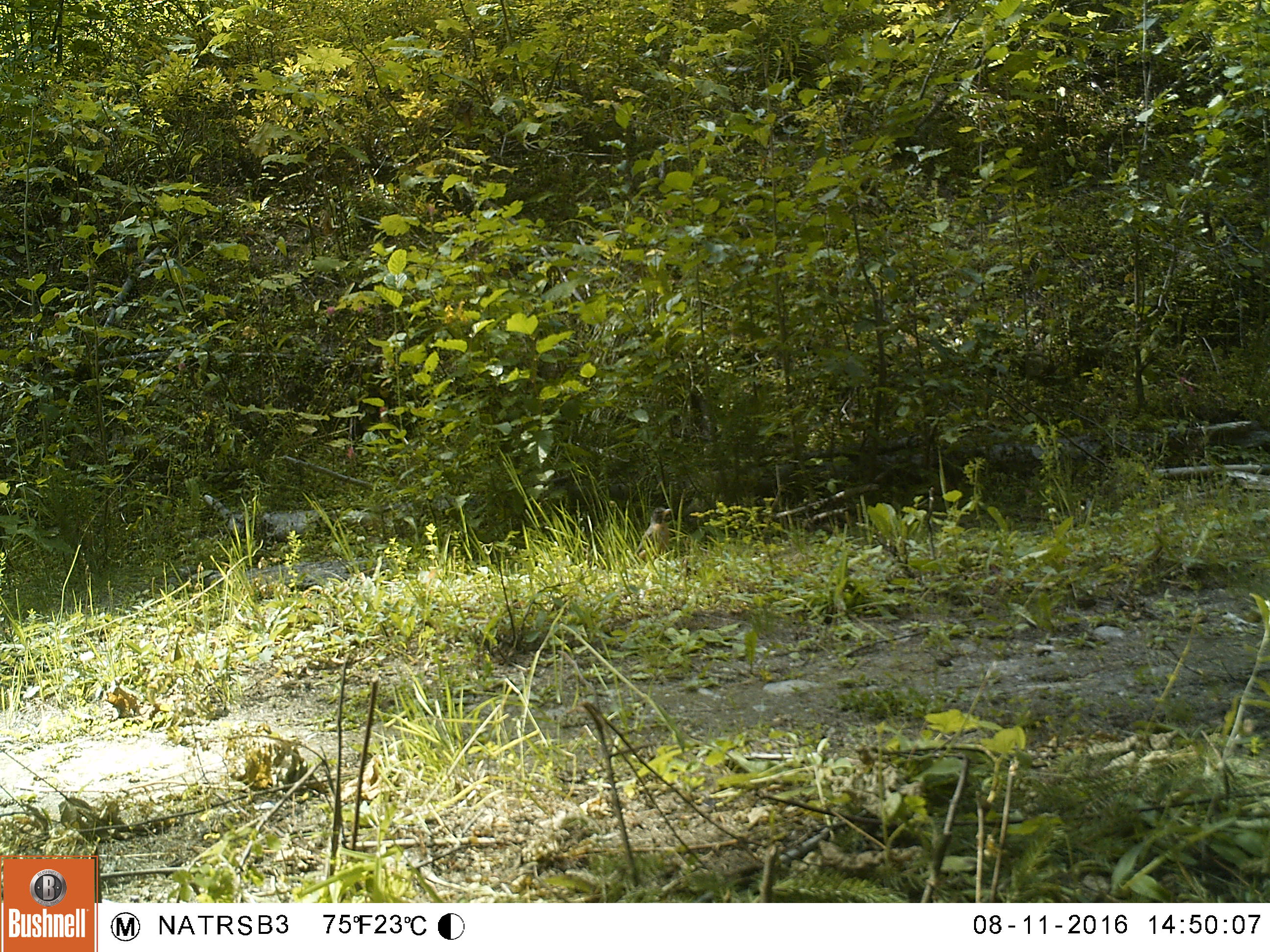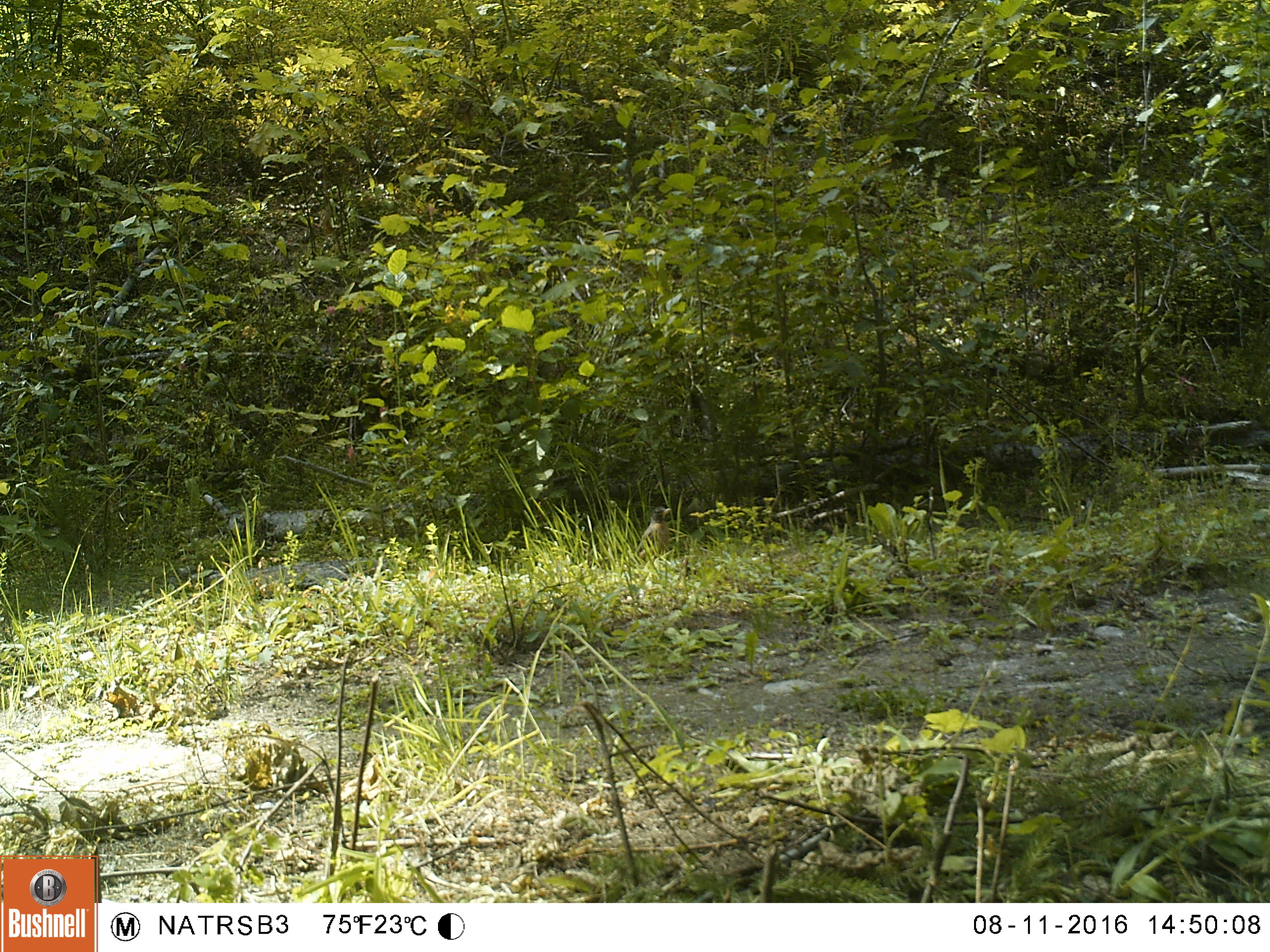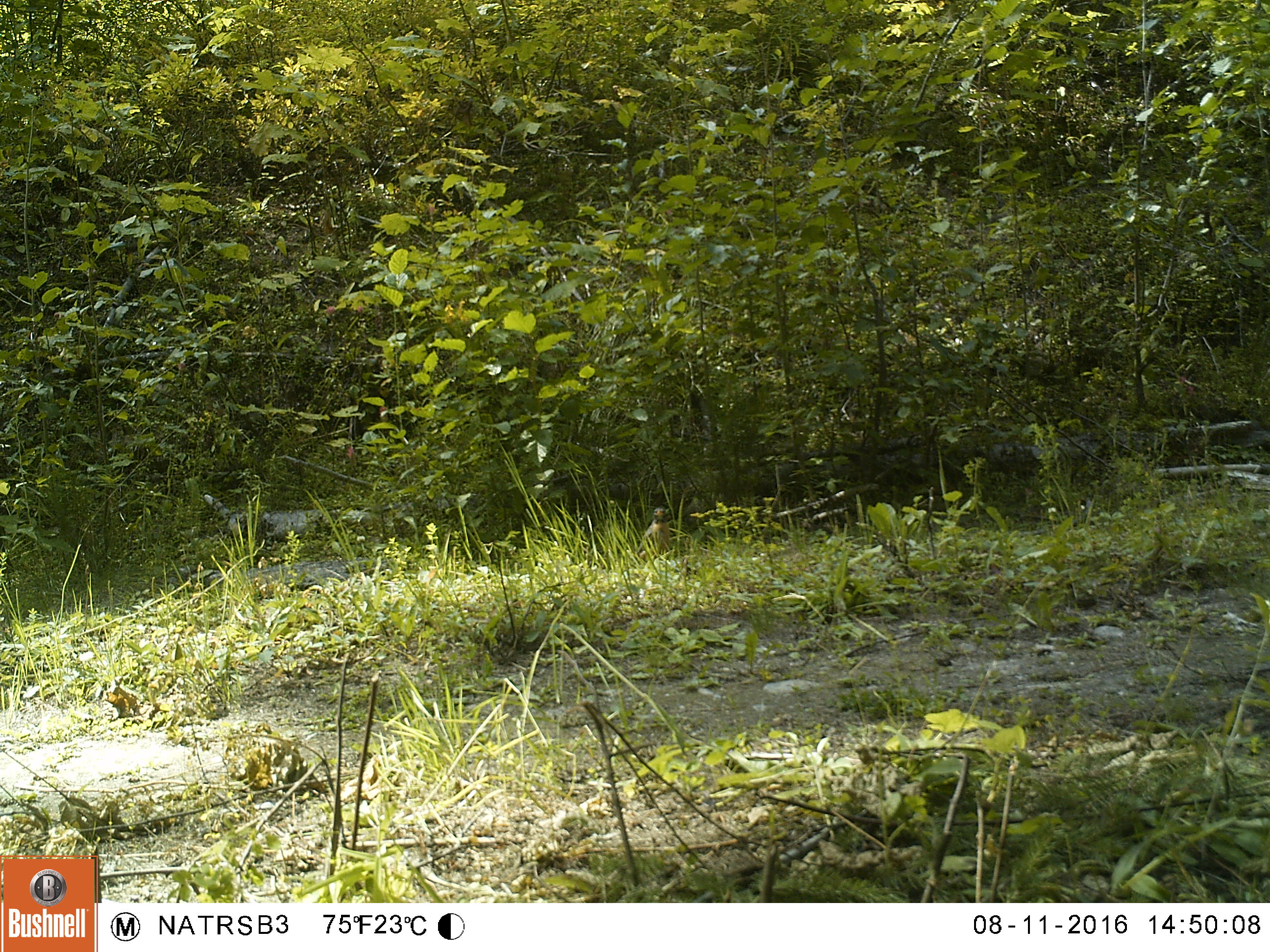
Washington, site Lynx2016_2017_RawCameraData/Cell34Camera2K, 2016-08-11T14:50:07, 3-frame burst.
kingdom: Animalia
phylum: Chordata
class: Aves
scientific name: Aves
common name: birds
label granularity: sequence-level